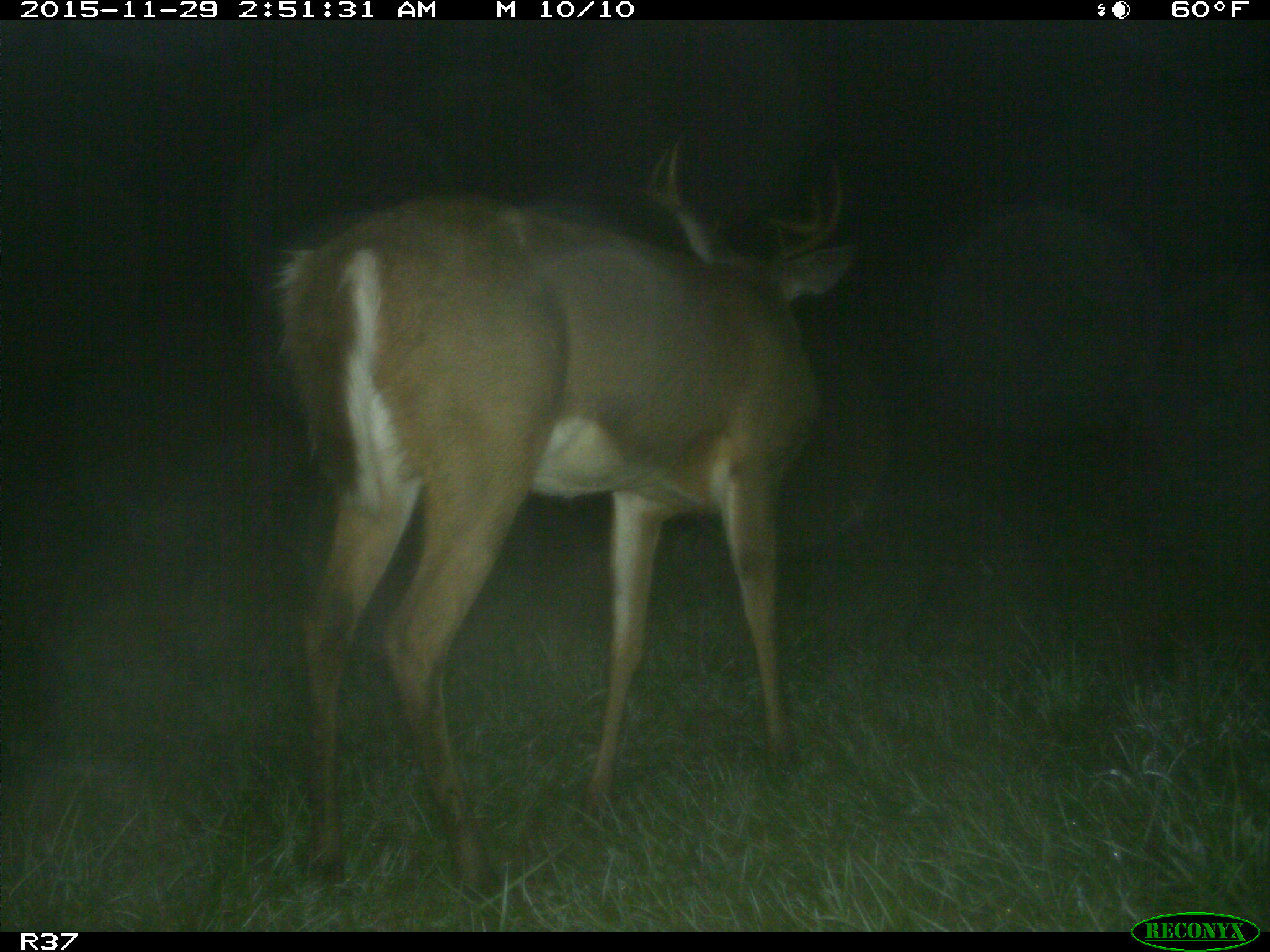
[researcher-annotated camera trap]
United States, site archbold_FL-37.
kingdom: Animalia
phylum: Chordata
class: Mammalia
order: Artiodactyla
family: Cervidae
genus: Odocoileus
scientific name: Odocoileus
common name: deer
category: unidentified deer